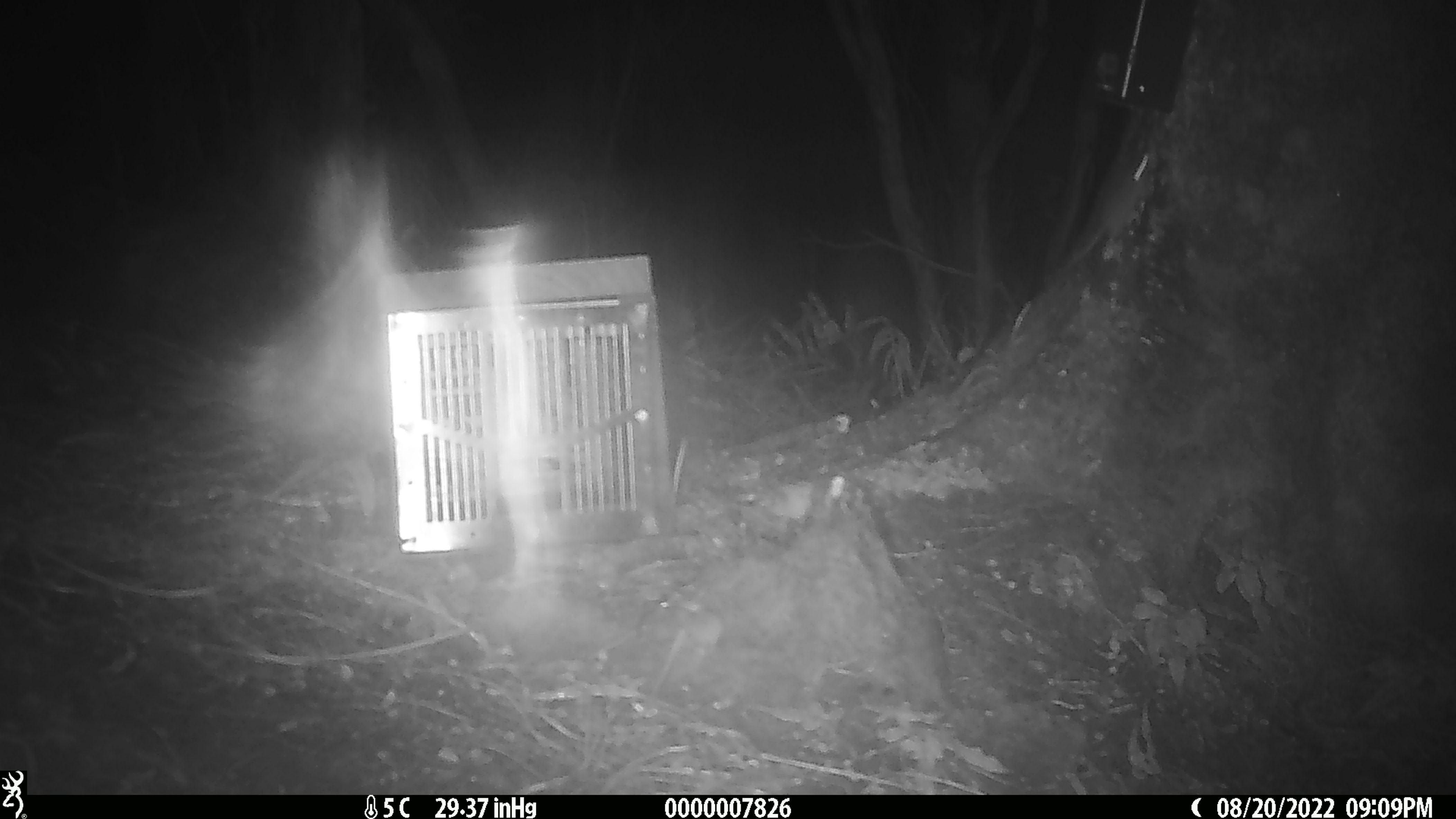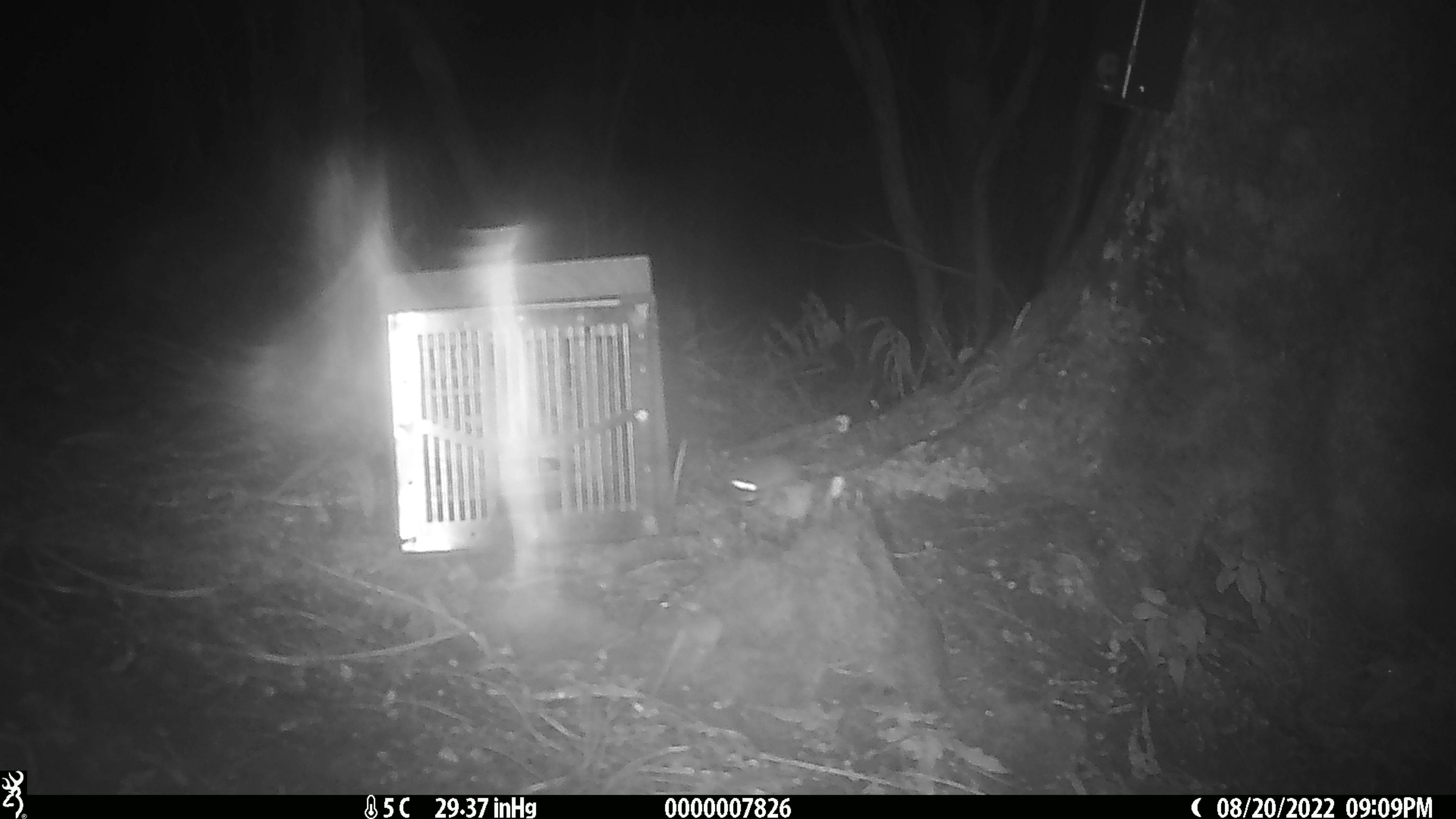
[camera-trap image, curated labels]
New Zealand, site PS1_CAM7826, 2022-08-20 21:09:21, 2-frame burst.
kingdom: Animalia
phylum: Chordata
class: Mammalia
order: Rodentia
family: Muridae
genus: Mus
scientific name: Mus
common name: mouse